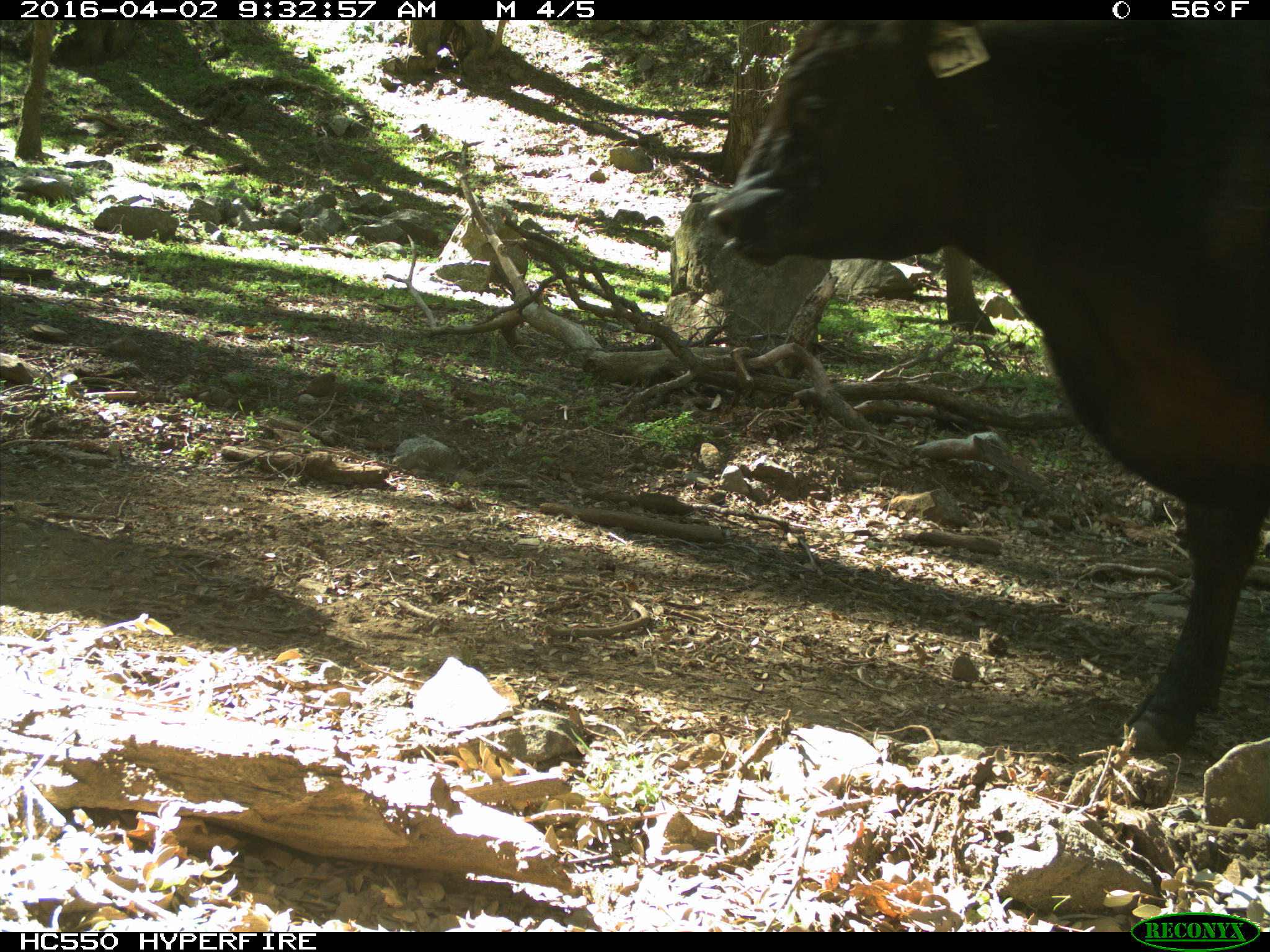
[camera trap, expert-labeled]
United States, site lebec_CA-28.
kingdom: Animalia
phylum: Chordata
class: Mammalia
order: Artiodactyla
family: Bovidae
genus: Bos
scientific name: Bos taurus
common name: domestic cow